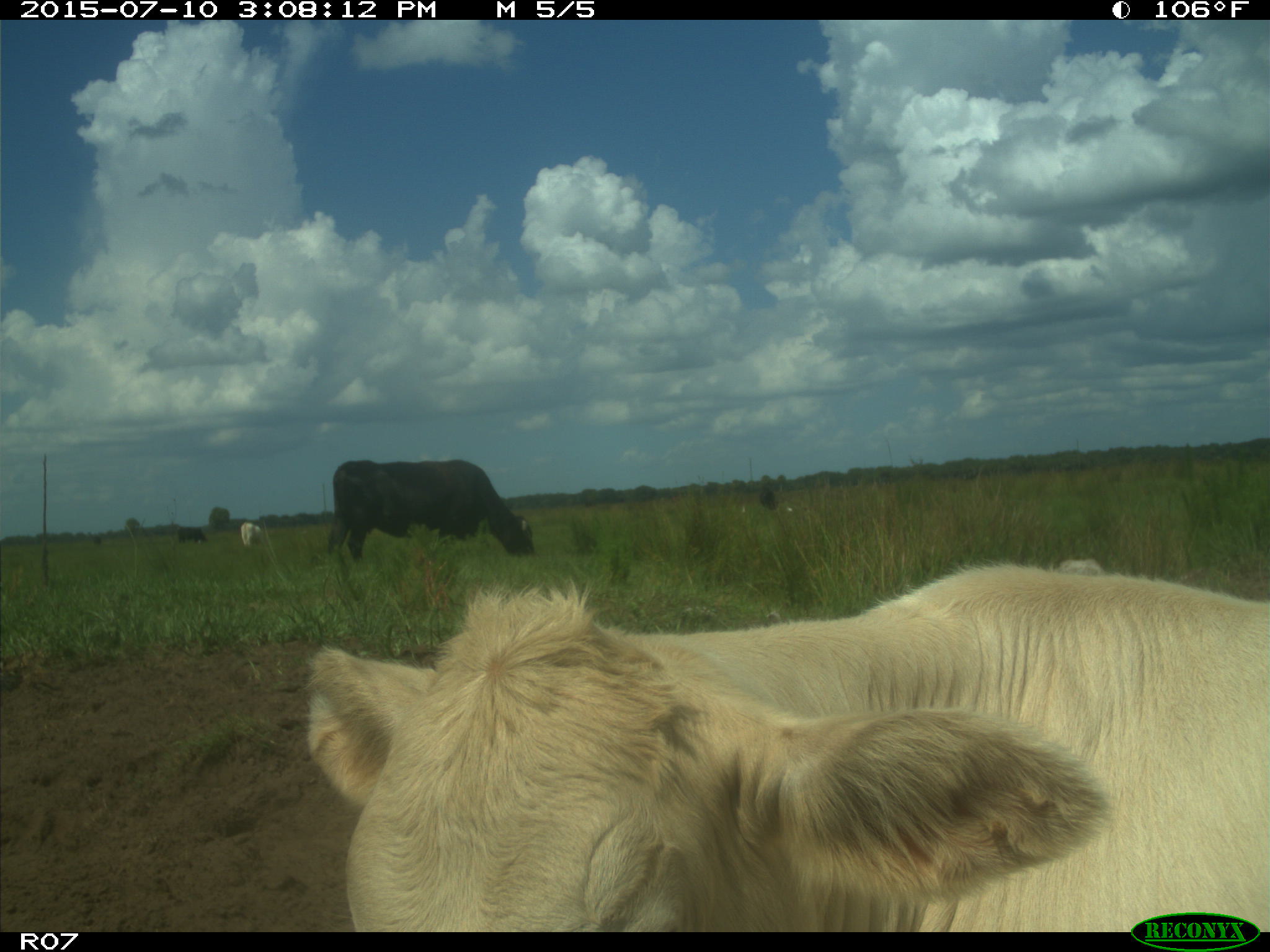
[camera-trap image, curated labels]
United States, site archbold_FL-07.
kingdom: Animalia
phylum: Chordata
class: Mammalia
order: Artiodactyla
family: Bovidae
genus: Bos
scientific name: Bos taurus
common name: domestic cow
Bos taurus (domestic cow).